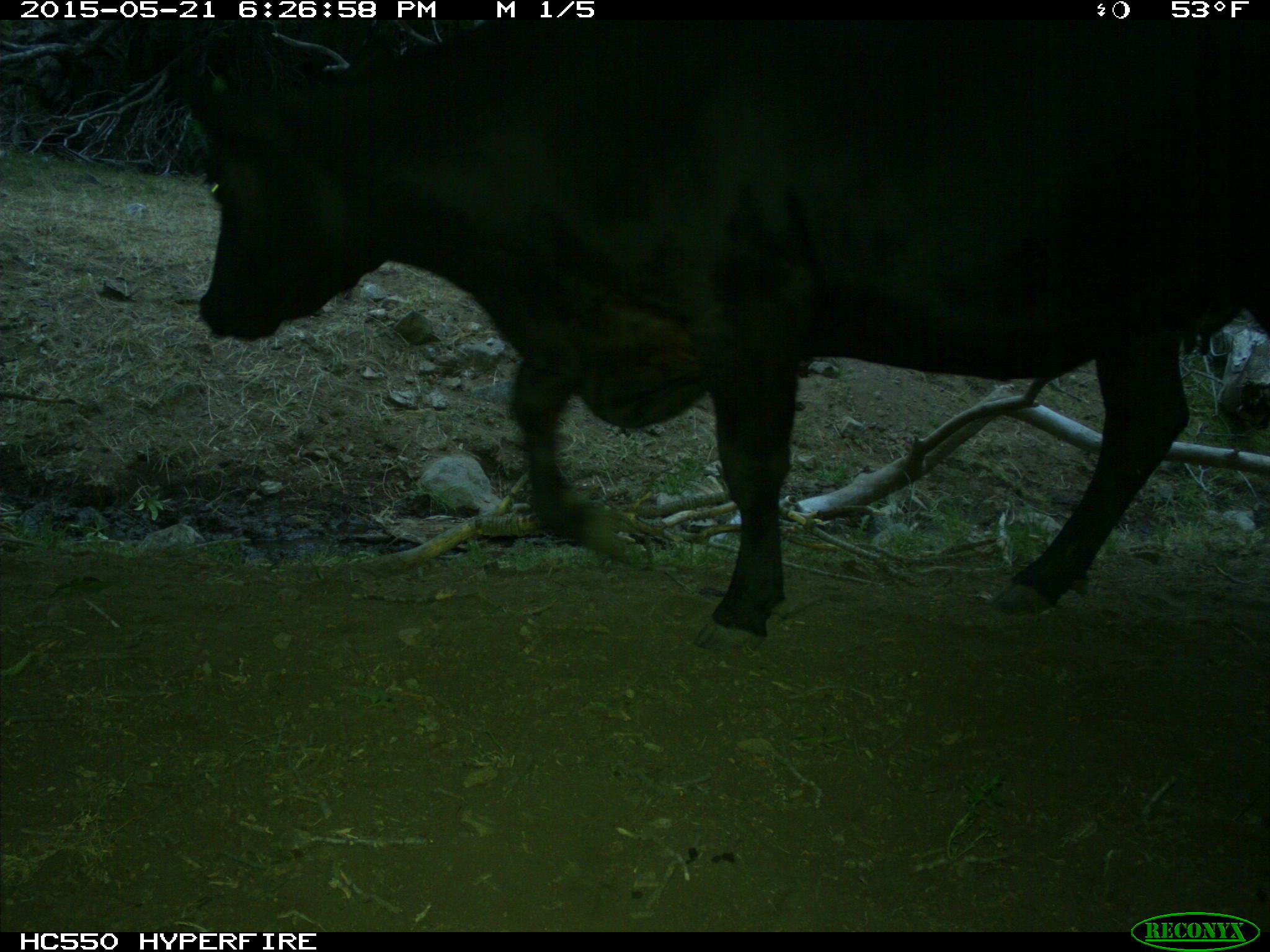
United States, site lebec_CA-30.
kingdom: Animalia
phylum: Chordata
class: Mammalia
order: Artiodactyla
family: Bovidae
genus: Bos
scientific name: Bos taurus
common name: domestic cow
Bos taurus (domestic cow).